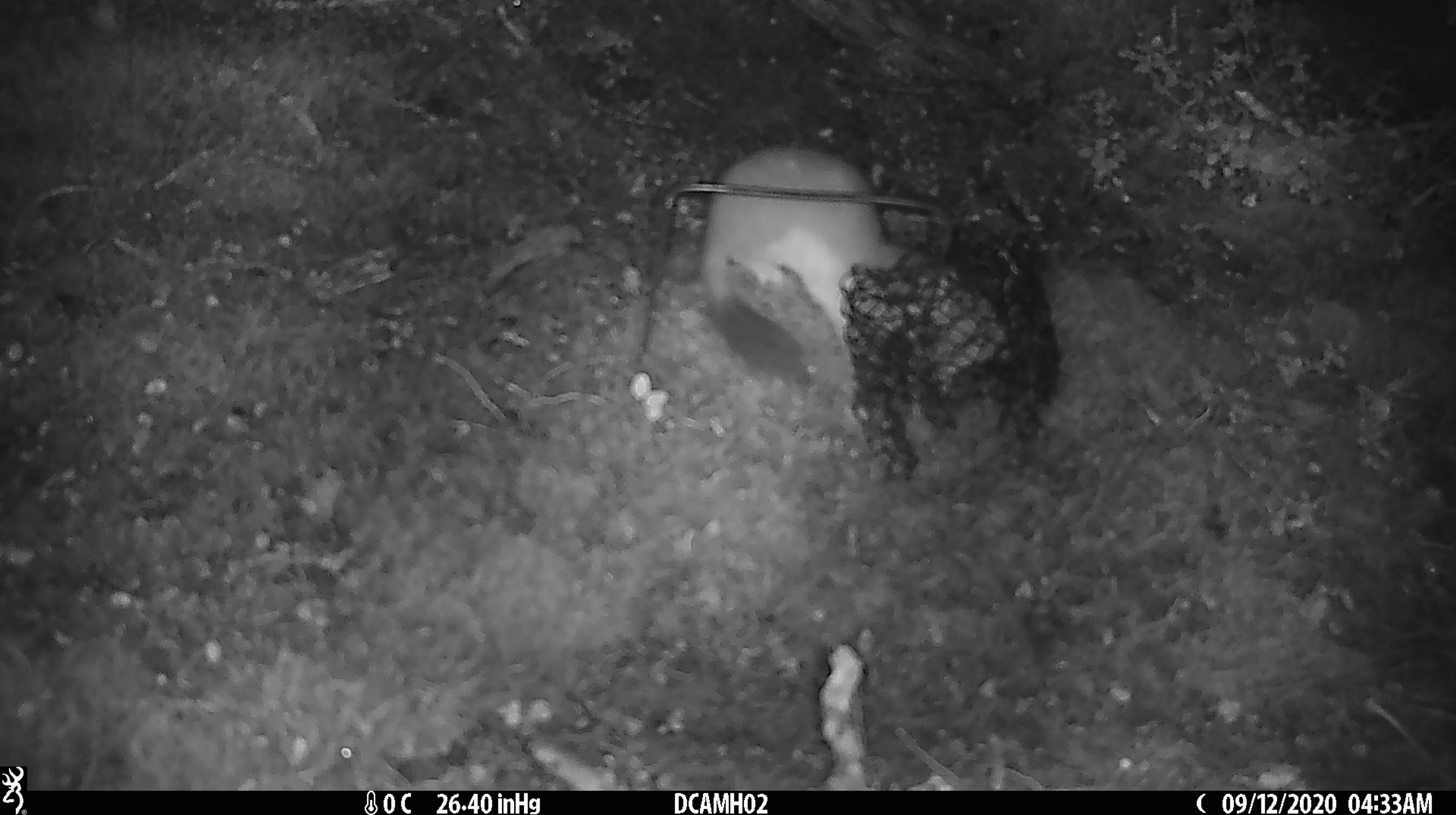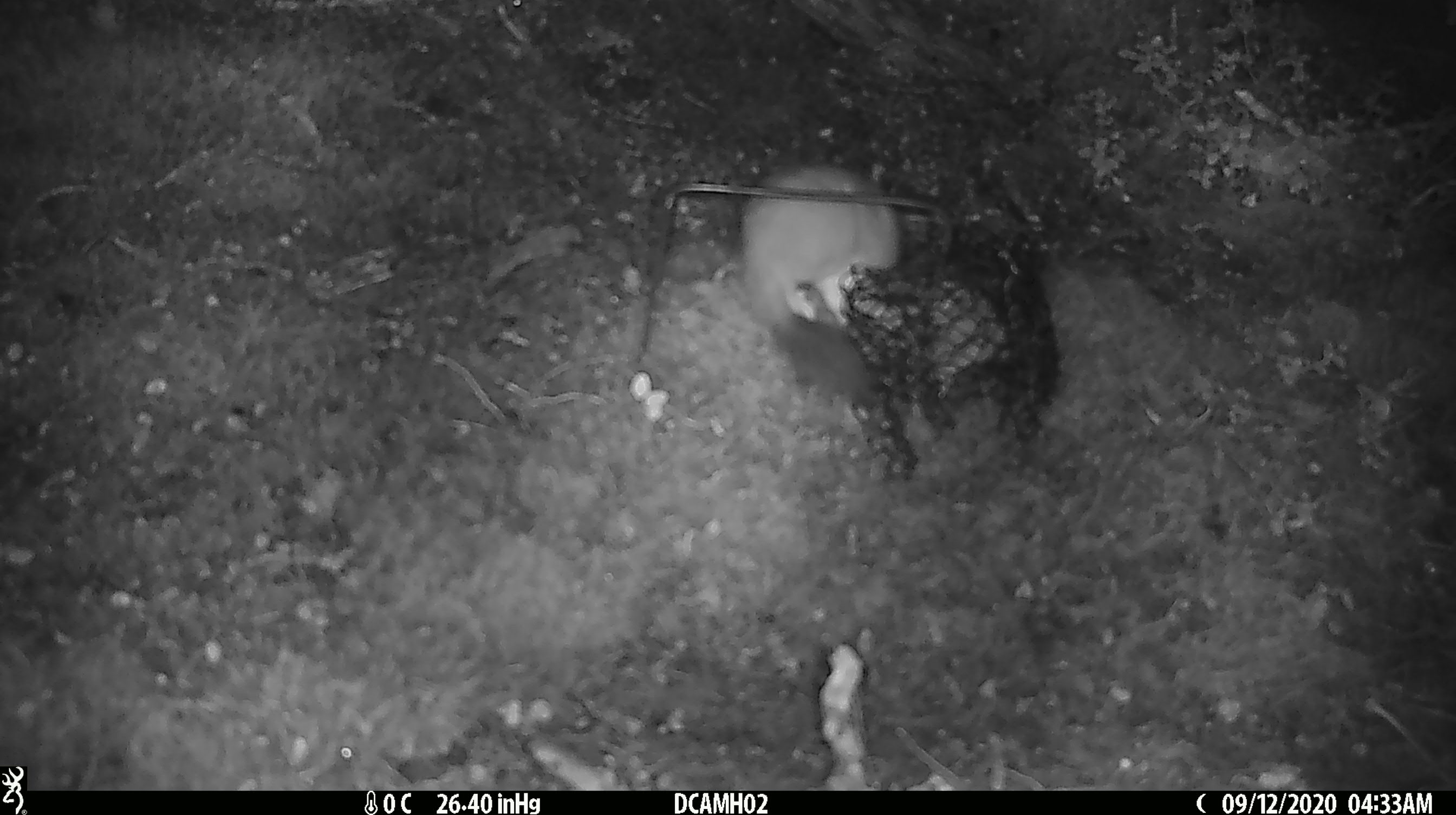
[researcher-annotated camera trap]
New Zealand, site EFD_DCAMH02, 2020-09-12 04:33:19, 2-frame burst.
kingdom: Animalia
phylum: Chordata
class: Mammalia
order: Carnivora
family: Mustelidae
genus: Mustela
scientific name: Mustela erminea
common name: stoat